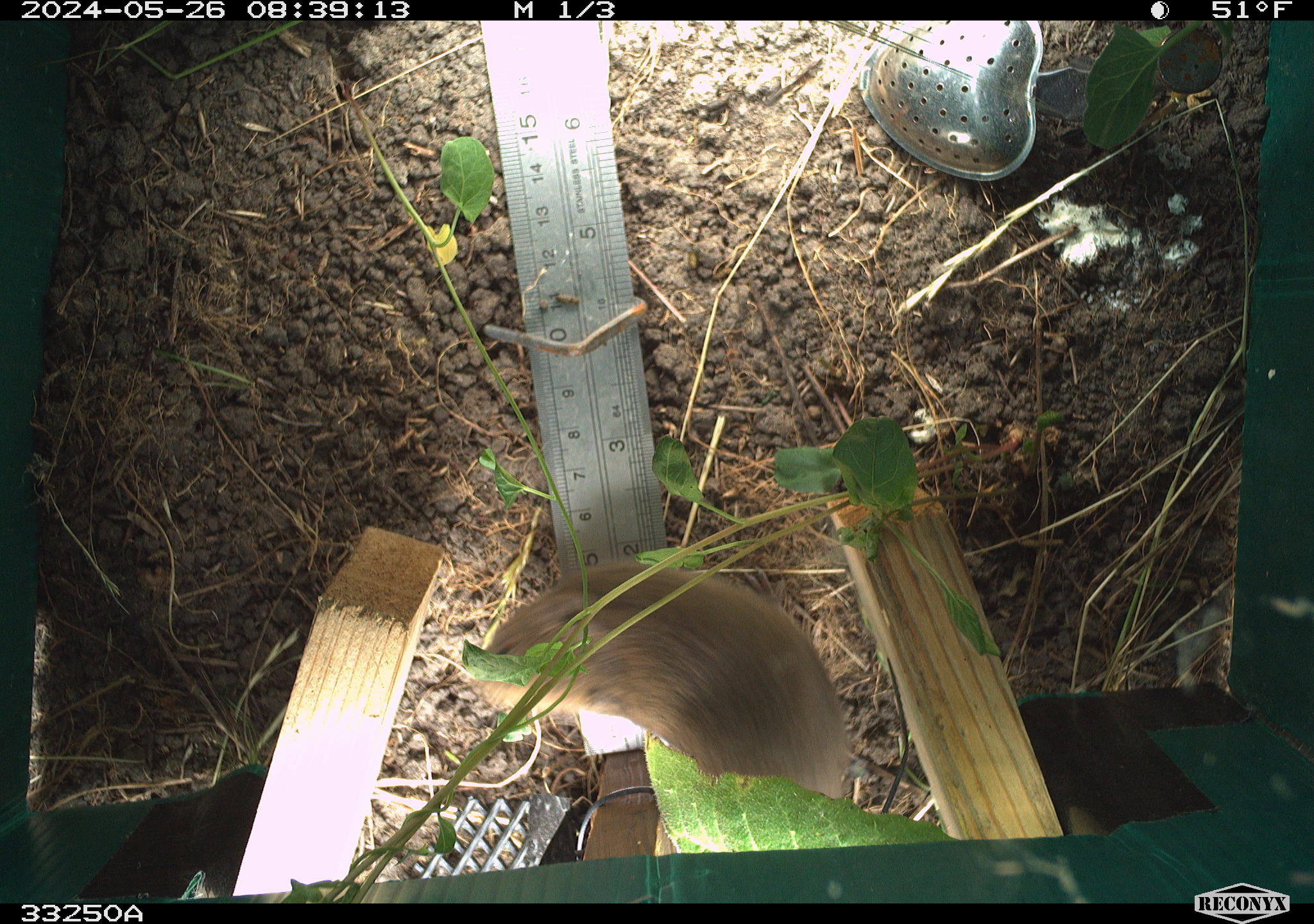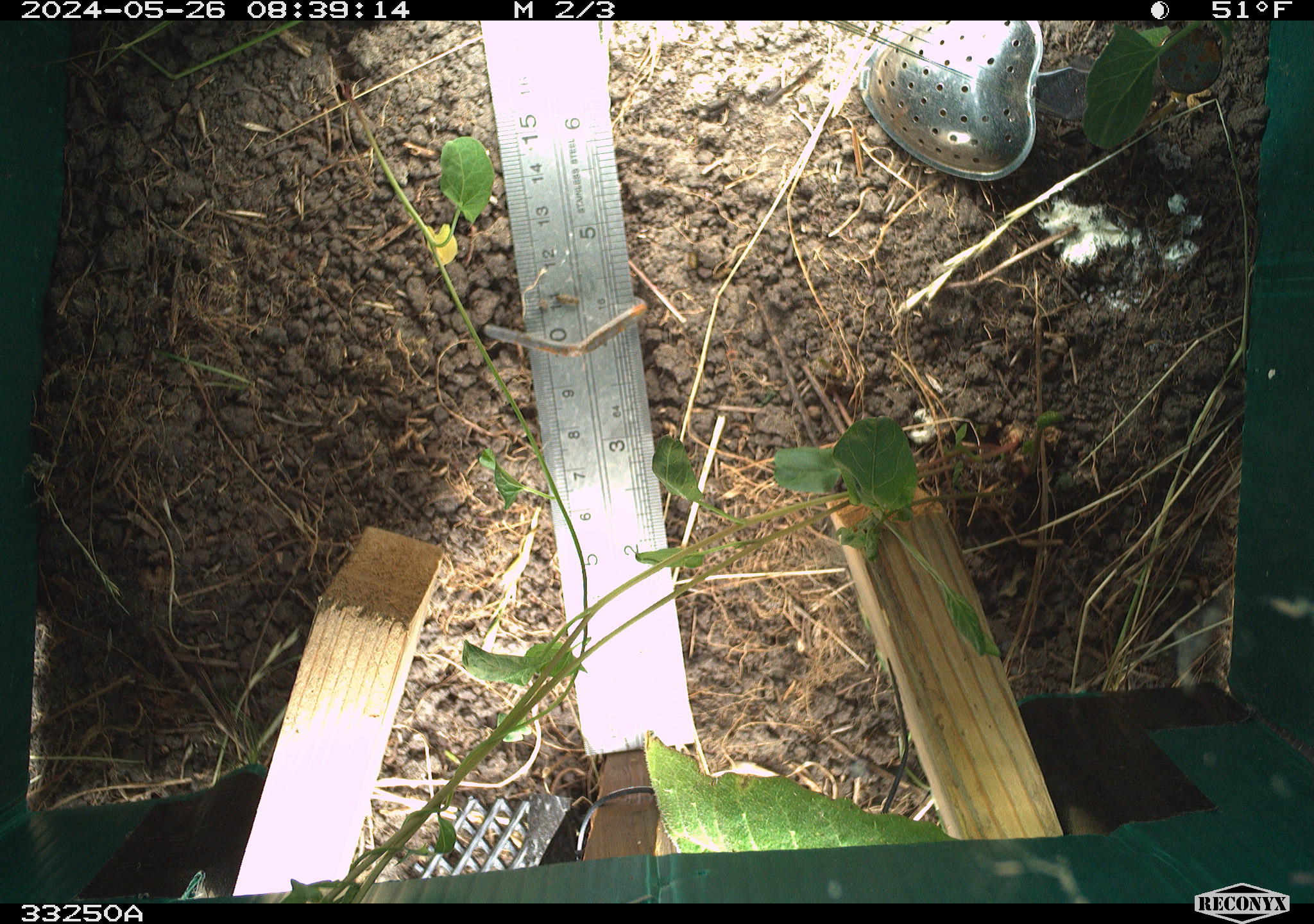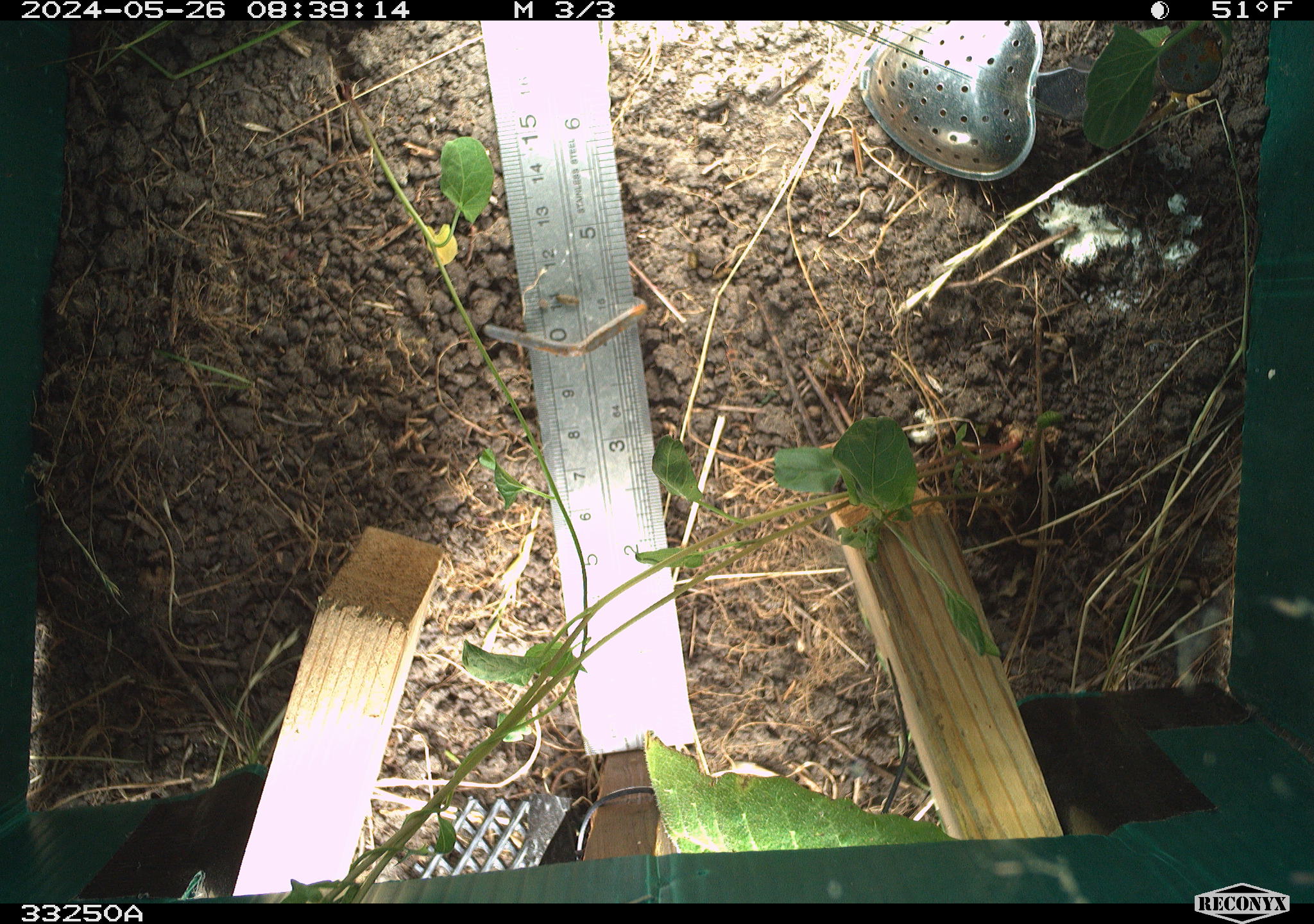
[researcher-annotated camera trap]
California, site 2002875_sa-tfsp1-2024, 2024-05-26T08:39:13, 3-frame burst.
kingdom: Animalia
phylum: Chordata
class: Mammalia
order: Rodentia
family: Cricetidae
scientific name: Arvicolinae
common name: voles, lemmings, and muskrats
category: arvicolinae subfamily